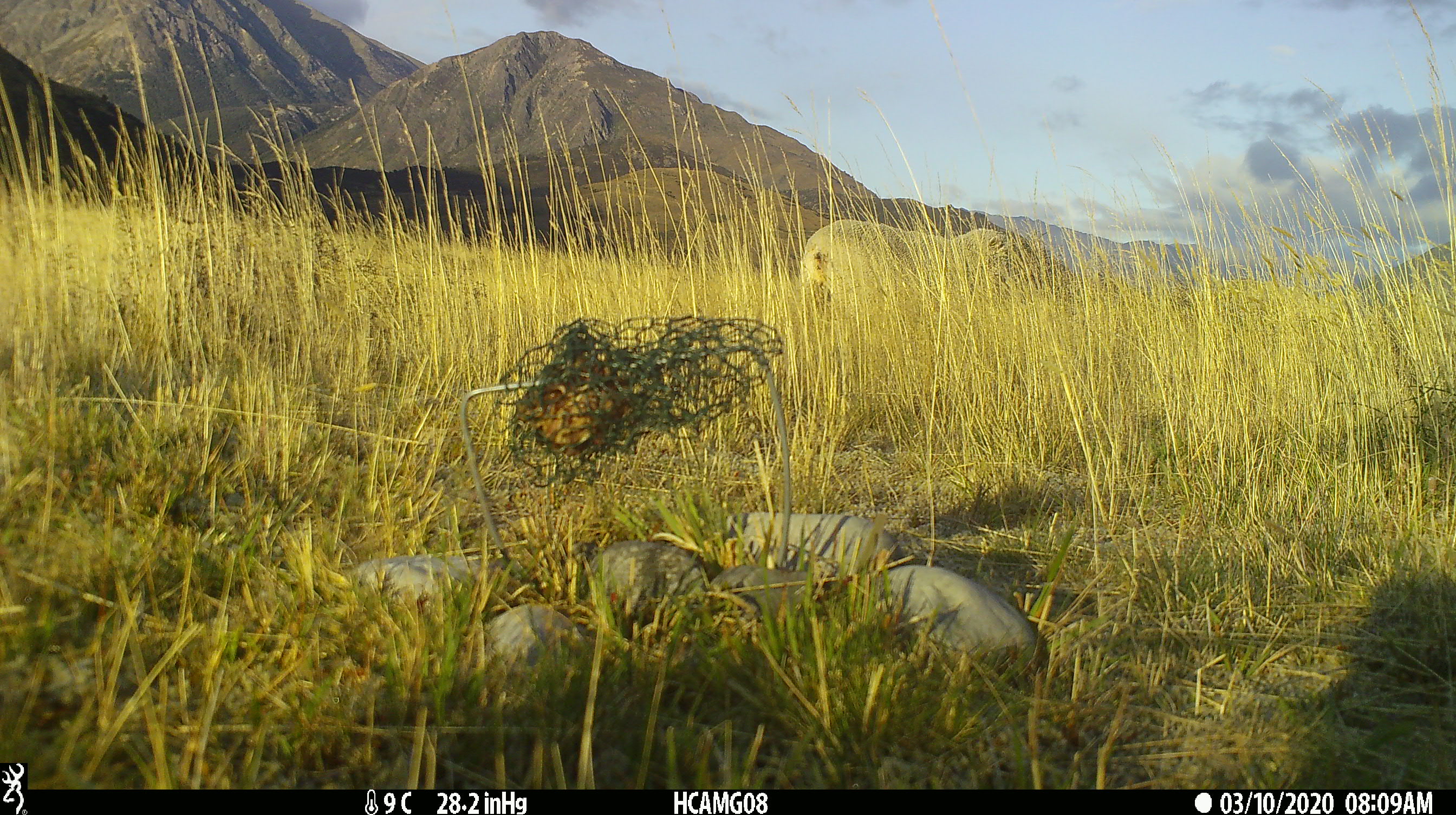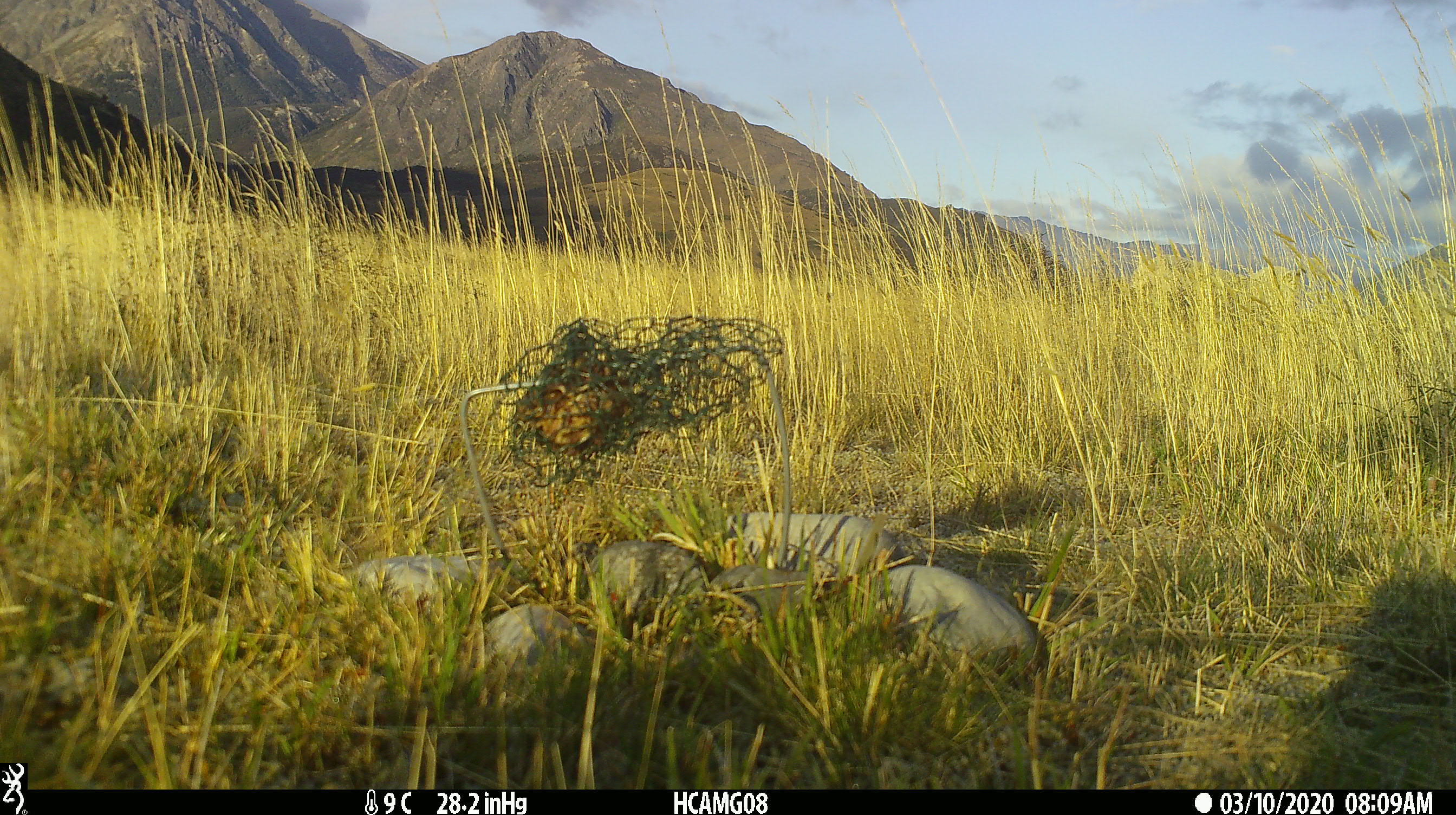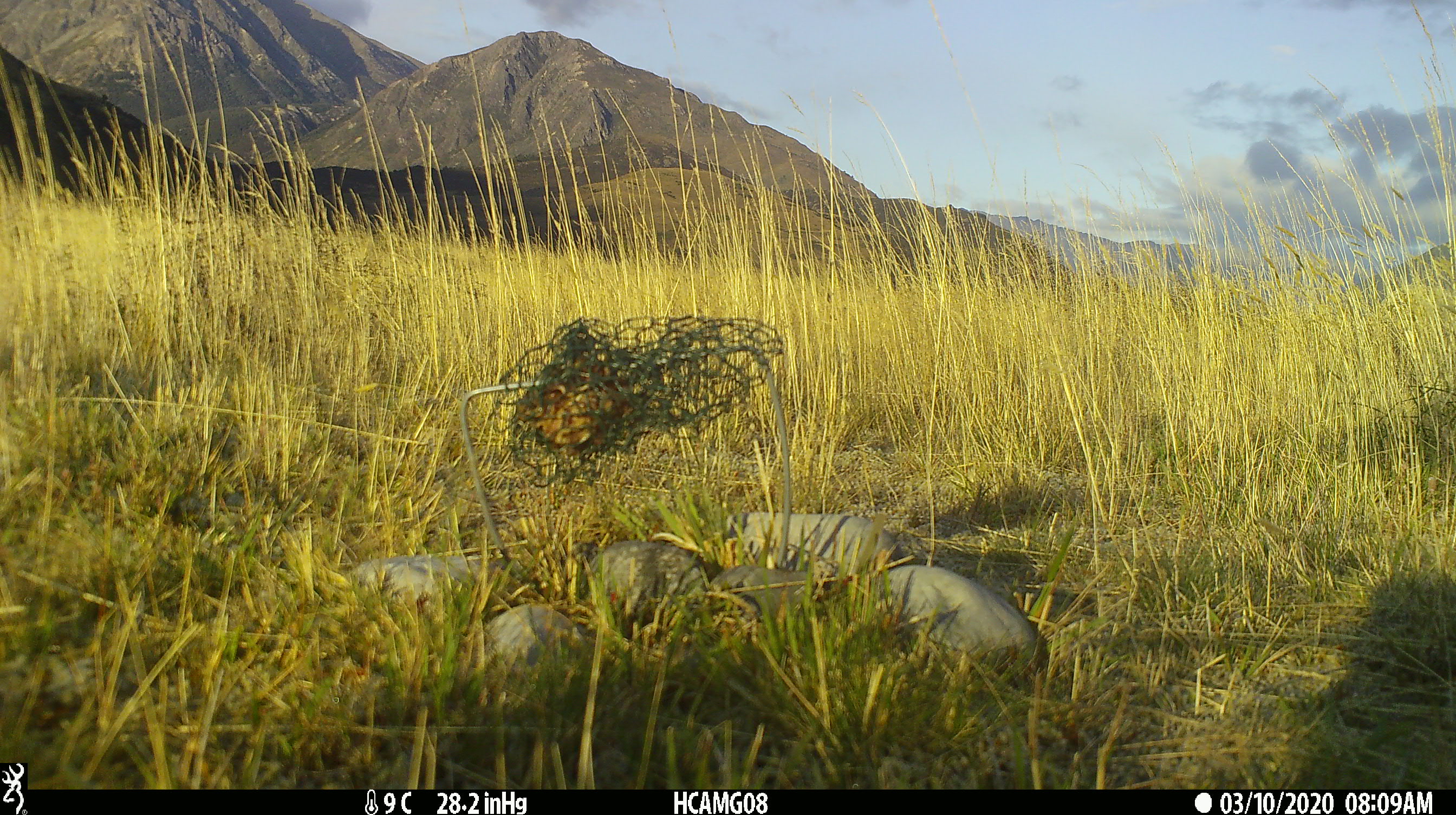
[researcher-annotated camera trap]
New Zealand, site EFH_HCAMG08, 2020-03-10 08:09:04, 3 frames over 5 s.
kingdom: Animalia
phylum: Chordata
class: Mammalia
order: Artiodactyla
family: Bovidae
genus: Ovis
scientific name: Ovis aries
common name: domestic sheep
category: sheep